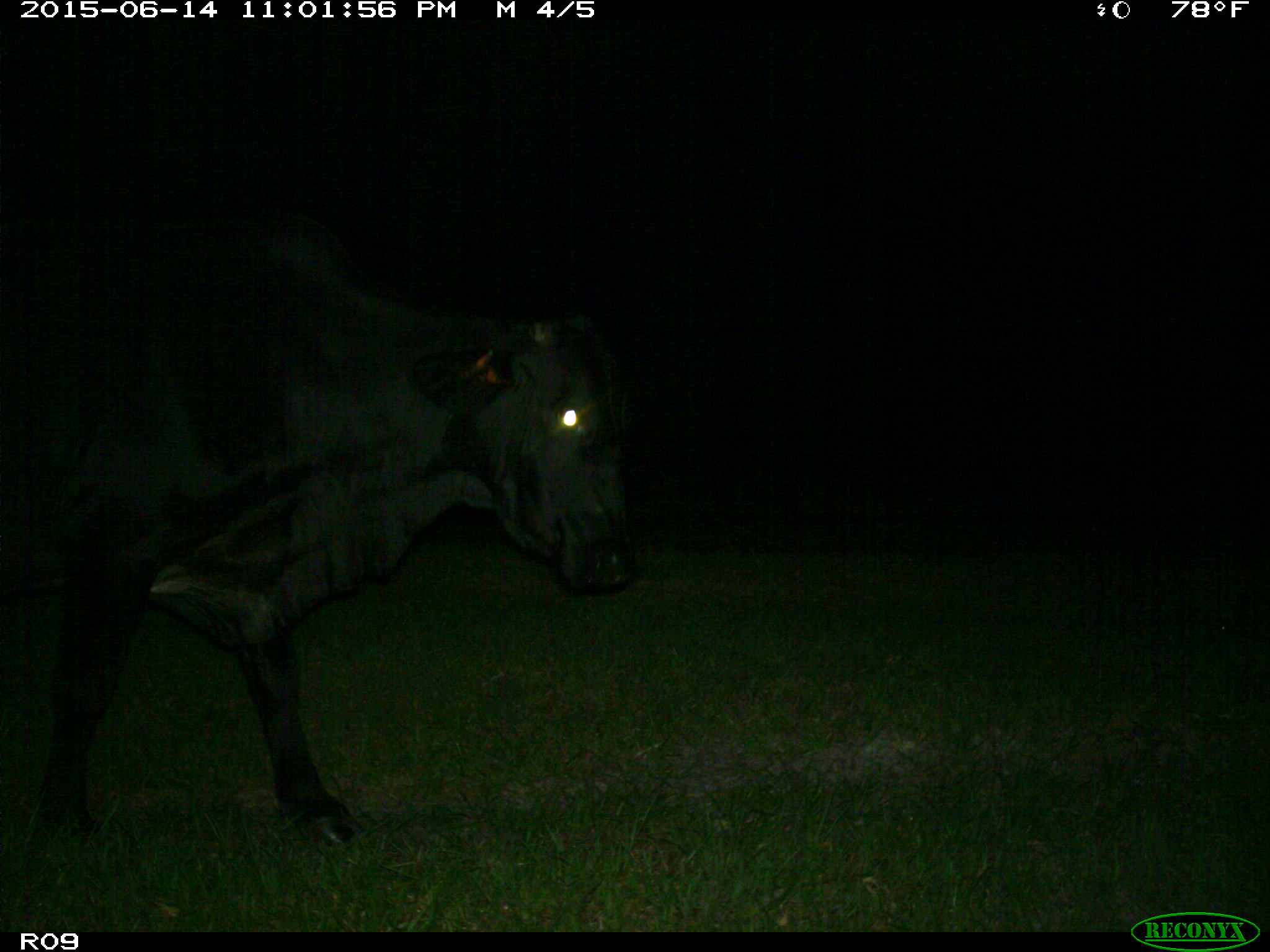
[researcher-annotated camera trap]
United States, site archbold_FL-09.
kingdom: Animalia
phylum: Chordata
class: Mammalia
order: Artiodactyla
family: Bovidae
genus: Bos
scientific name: Bos taurus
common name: domestic cow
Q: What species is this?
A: Bos taurus (domestic cow).